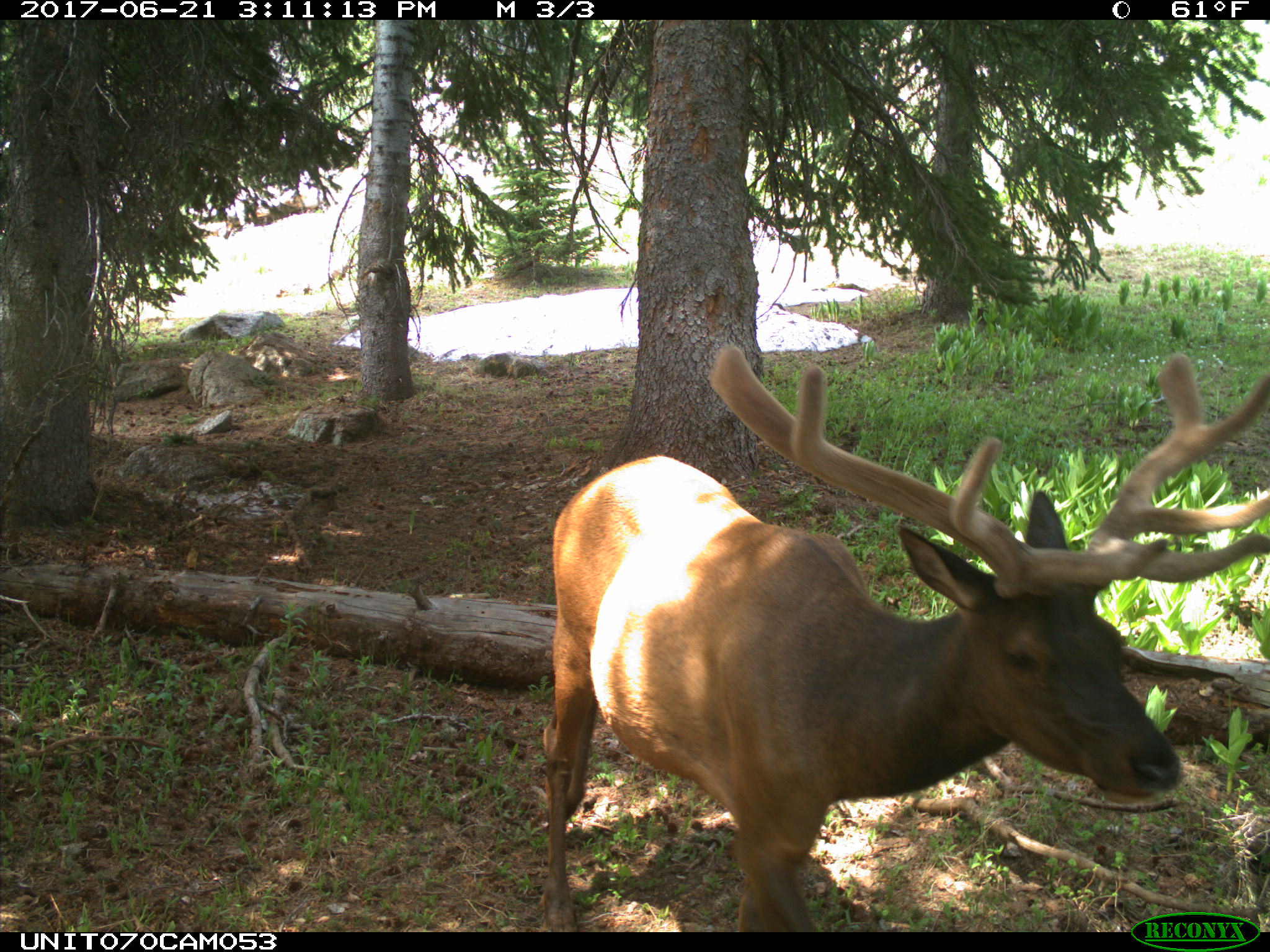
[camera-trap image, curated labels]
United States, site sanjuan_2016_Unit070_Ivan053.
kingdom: Animalia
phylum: Chordata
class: Mammalia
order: Artiodactyla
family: Cervidae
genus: Cervus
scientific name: Cervus elaphus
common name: red deer